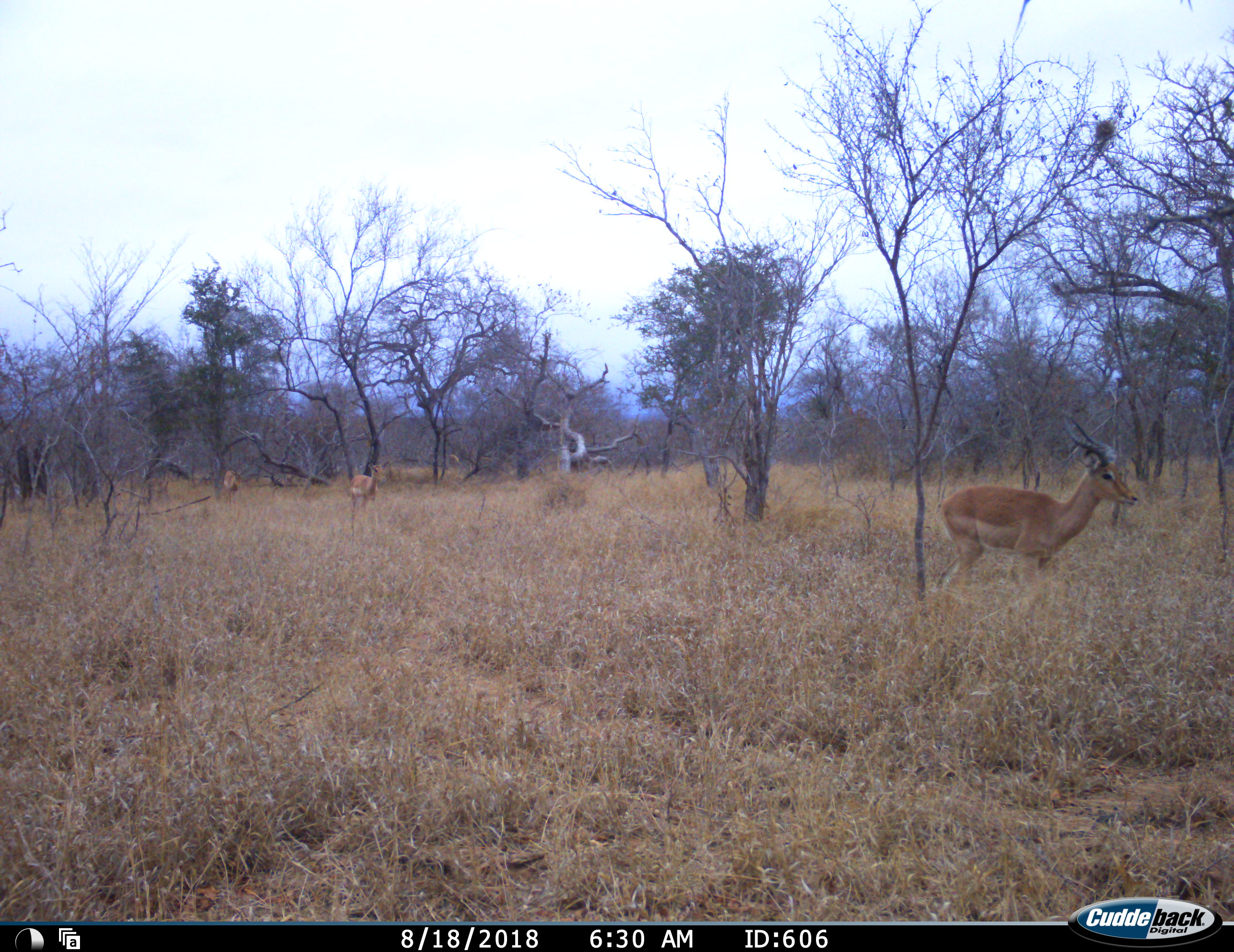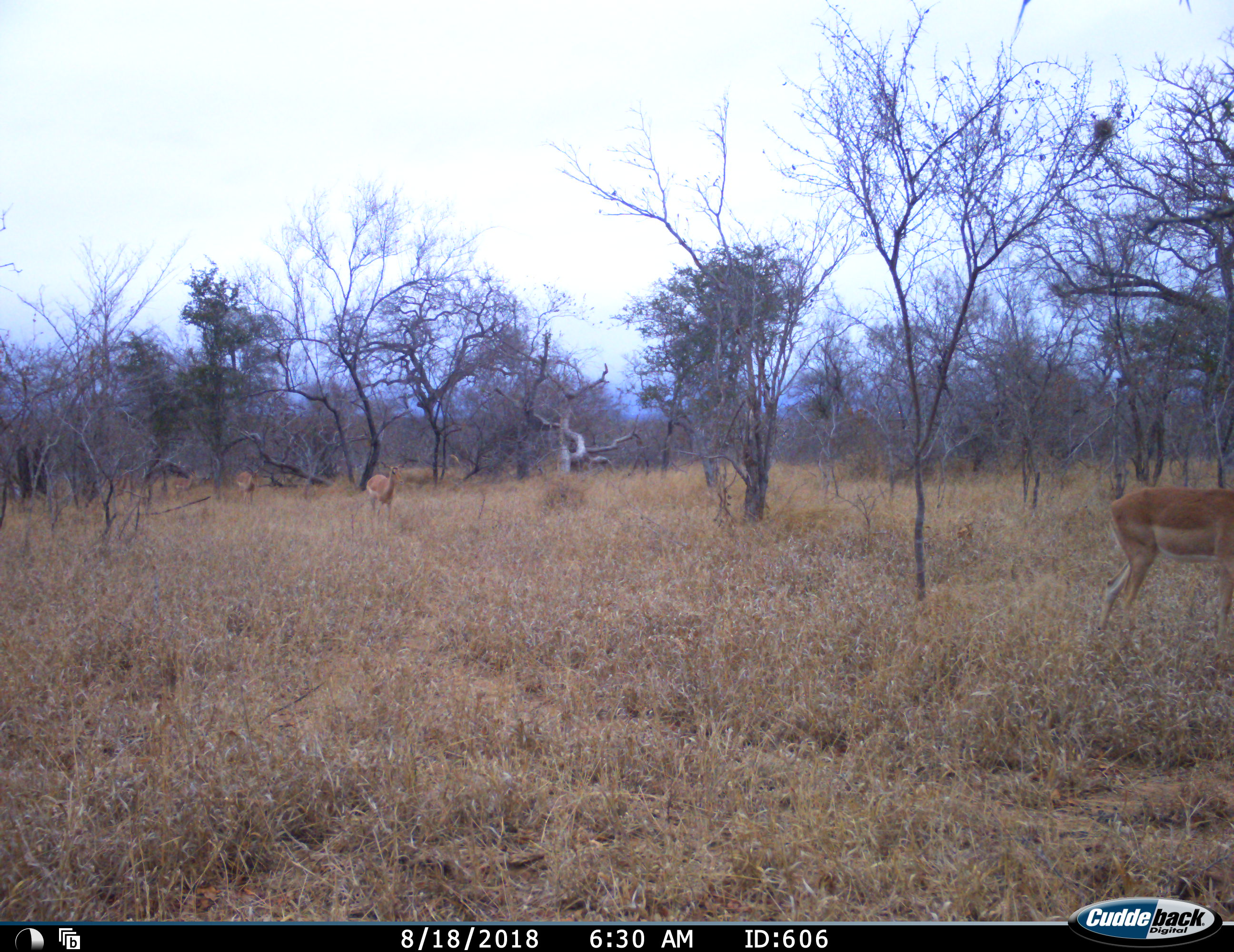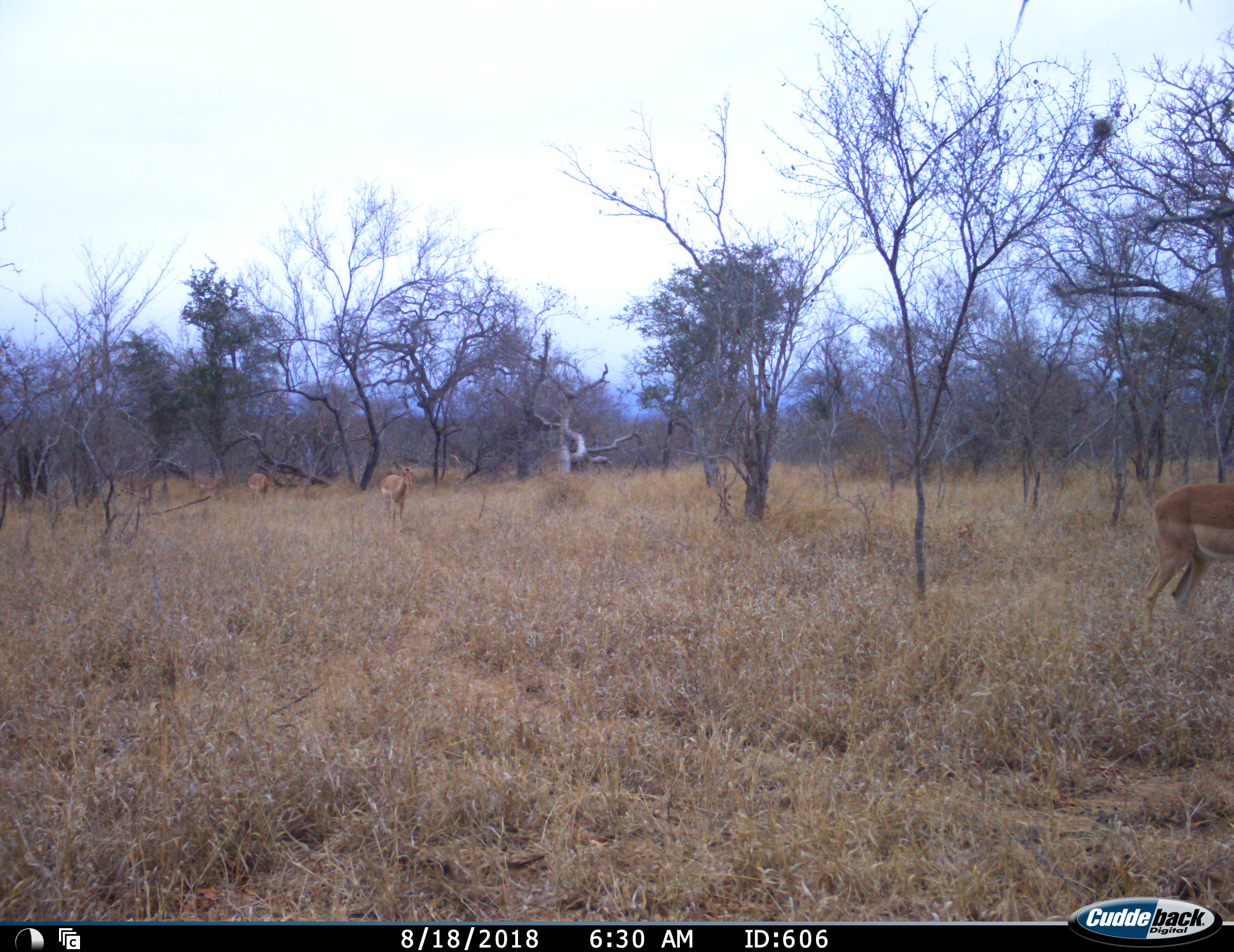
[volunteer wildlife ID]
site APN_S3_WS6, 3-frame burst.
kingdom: Animalia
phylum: Chordata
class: Mammalia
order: Artiodactyla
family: Bovidae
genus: Aepyceros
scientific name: Aepyceros melampus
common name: impala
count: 5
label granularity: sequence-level